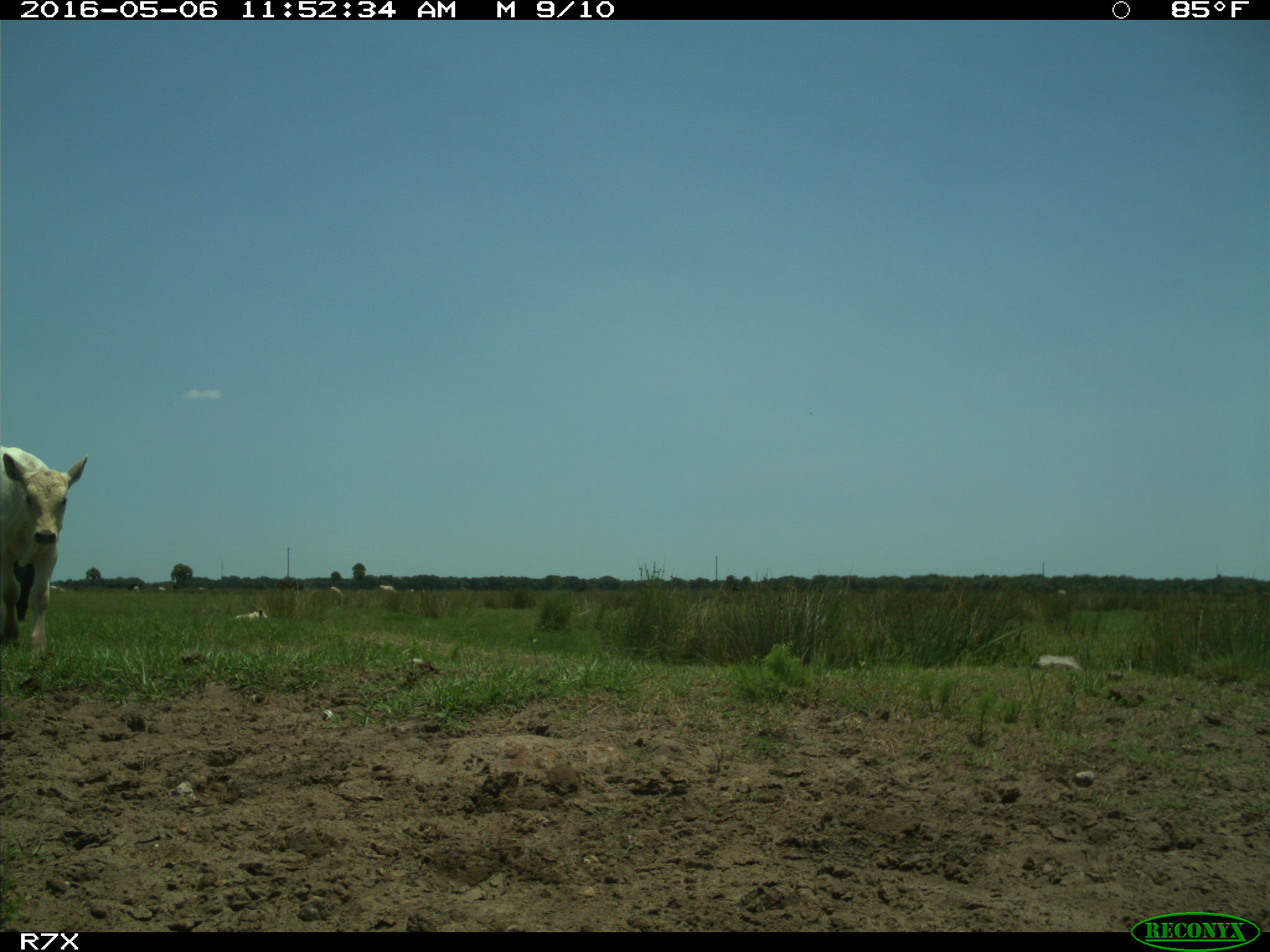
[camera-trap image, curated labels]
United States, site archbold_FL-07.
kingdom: Animalia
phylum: Chordata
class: Mammalia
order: Artiodactyla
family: Bovidae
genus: Bos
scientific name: Bos taurus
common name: domestic cow